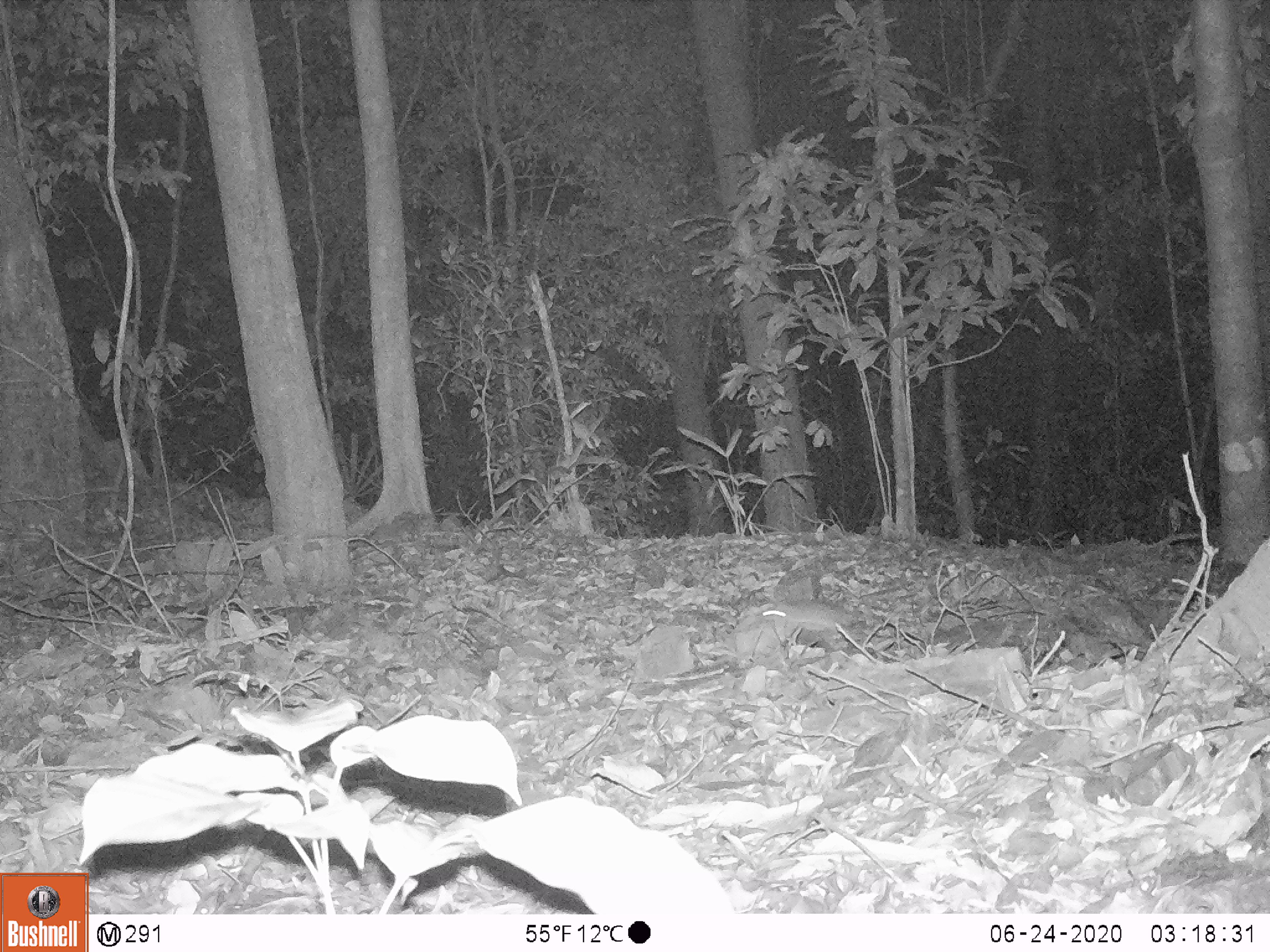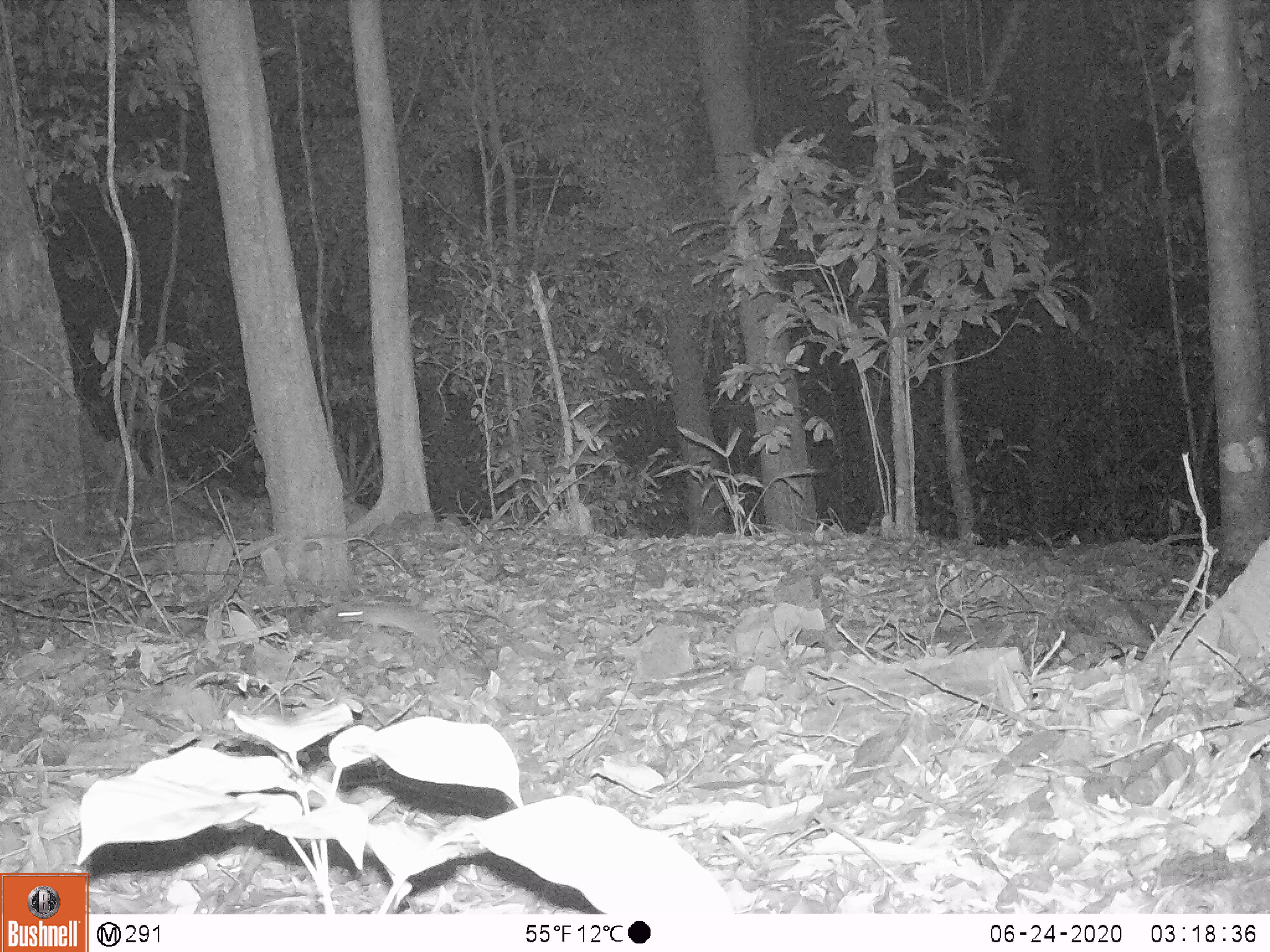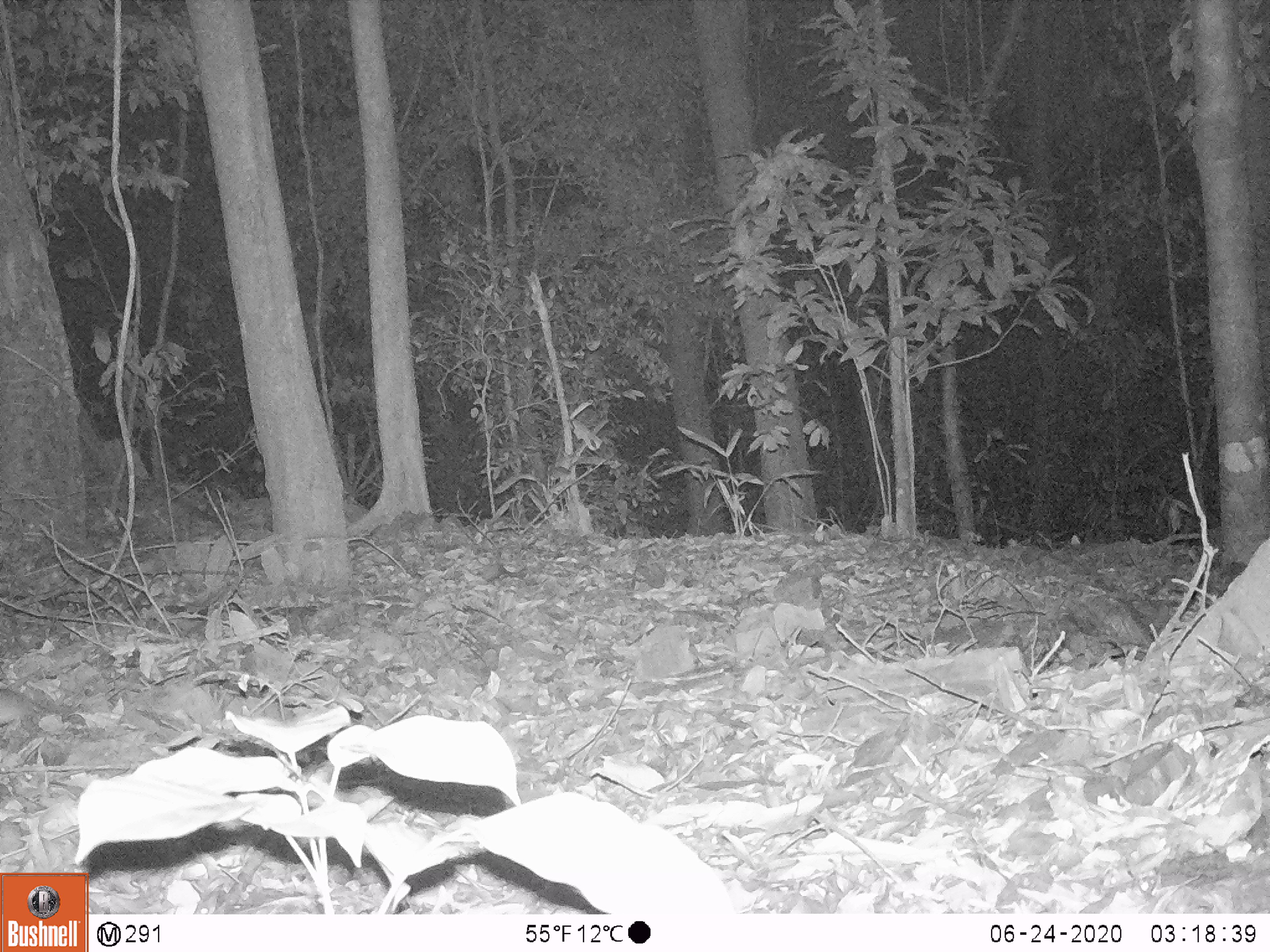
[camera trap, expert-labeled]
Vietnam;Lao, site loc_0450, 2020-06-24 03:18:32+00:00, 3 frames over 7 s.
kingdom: Animalia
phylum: Chordata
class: Mammalia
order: Rodentia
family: Muridae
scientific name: Muridae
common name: old-world mice and rats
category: unidentified murid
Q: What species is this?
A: Unidentified murid (old-world mice and rats) (Muridae).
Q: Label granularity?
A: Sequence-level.